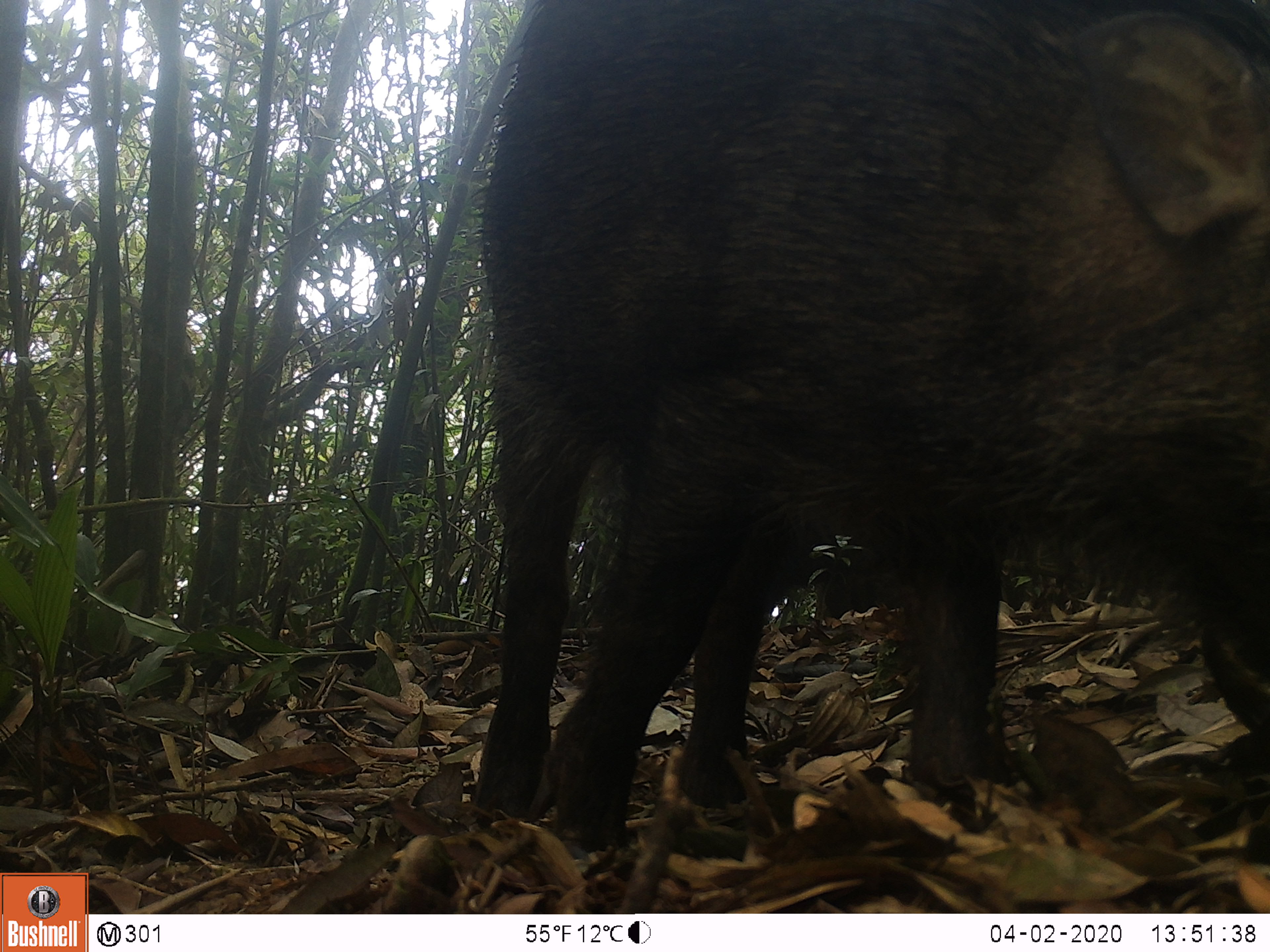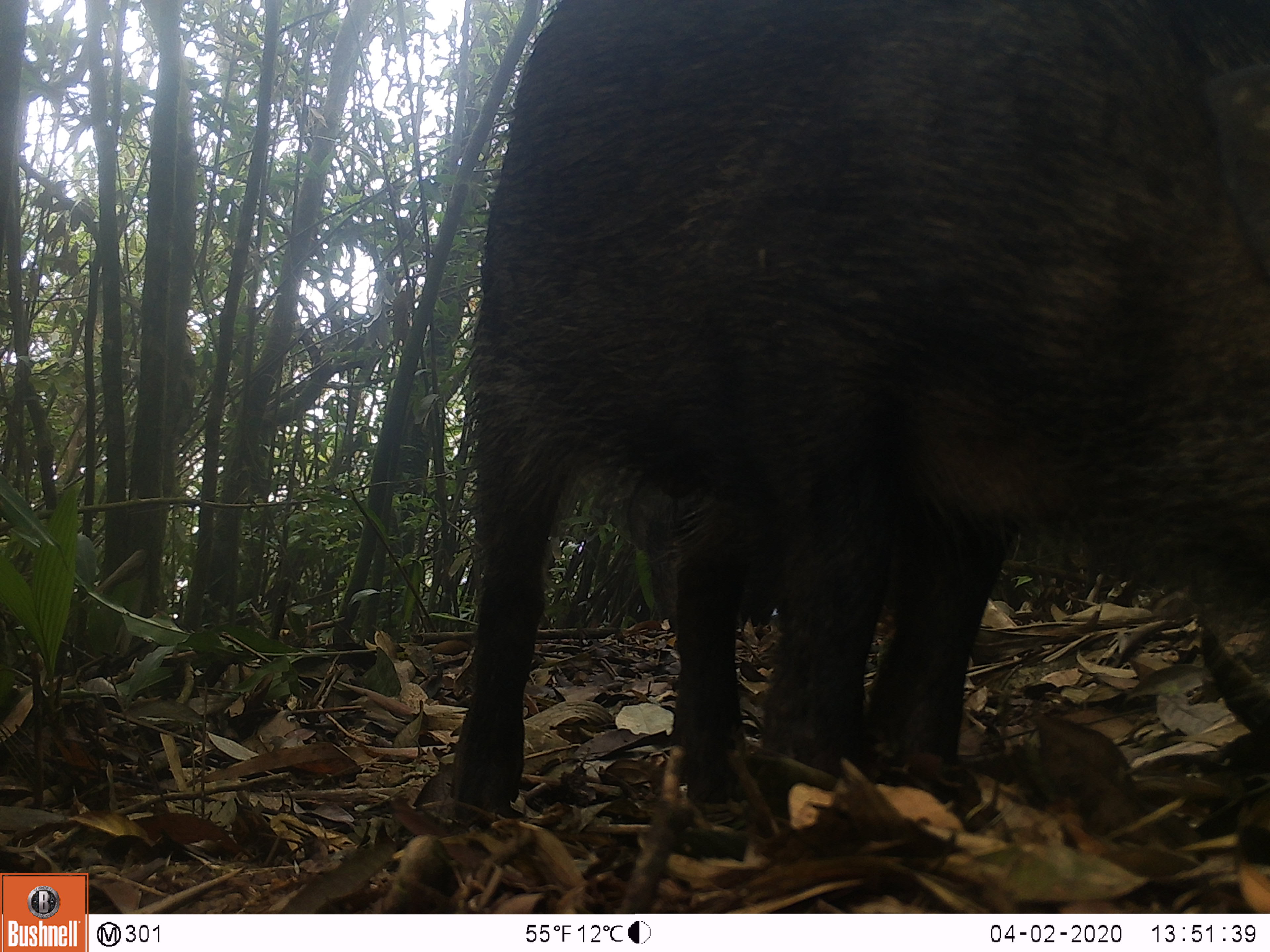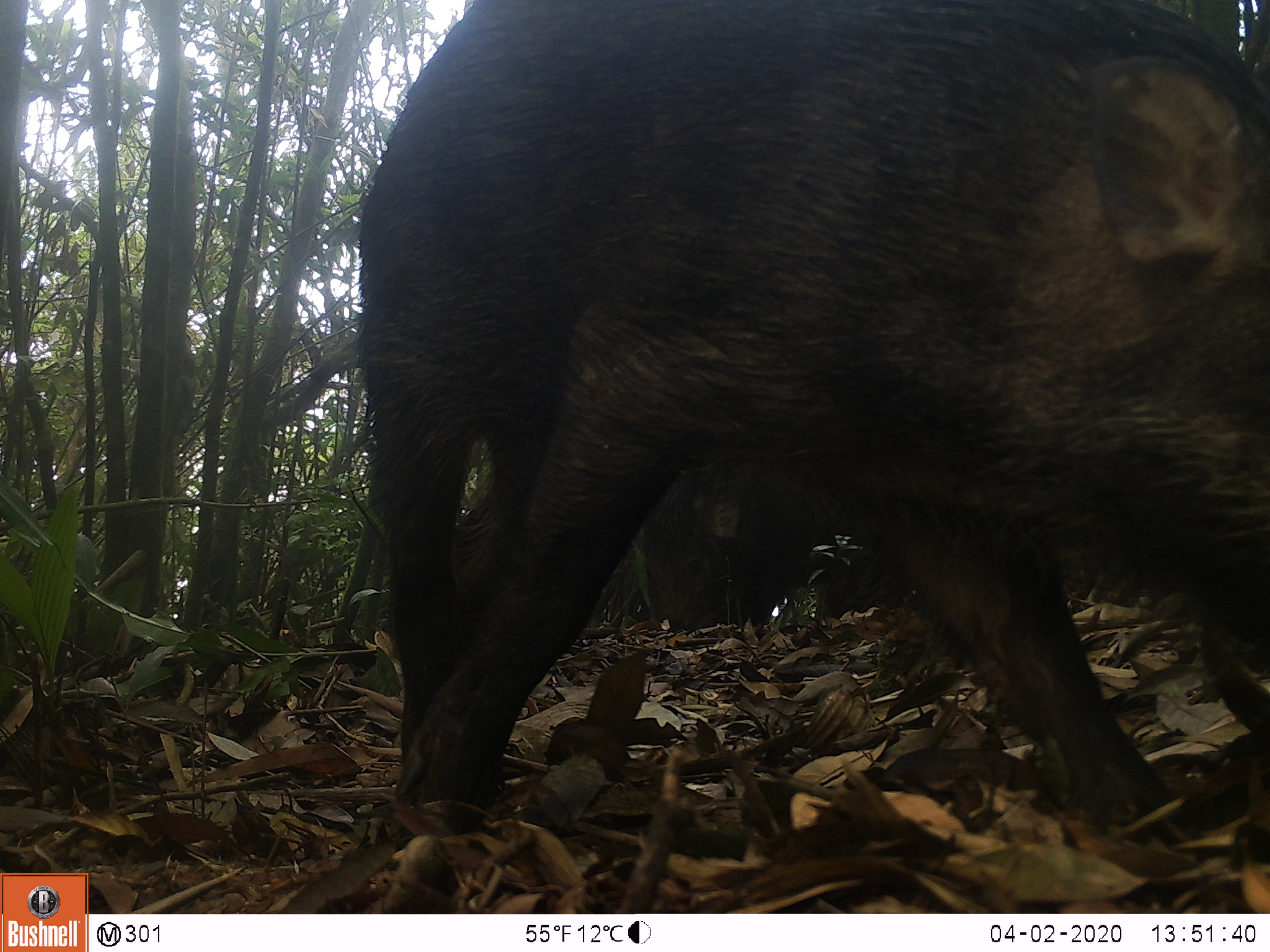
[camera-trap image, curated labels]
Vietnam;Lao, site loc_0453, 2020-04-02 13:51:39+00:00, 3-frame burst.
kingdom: Animalia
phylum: Chordata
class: Mammalia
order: Artiodactyla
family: Suidae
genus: Sus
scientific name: Sus scrofa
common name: eurasian wild pig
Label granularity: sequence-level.